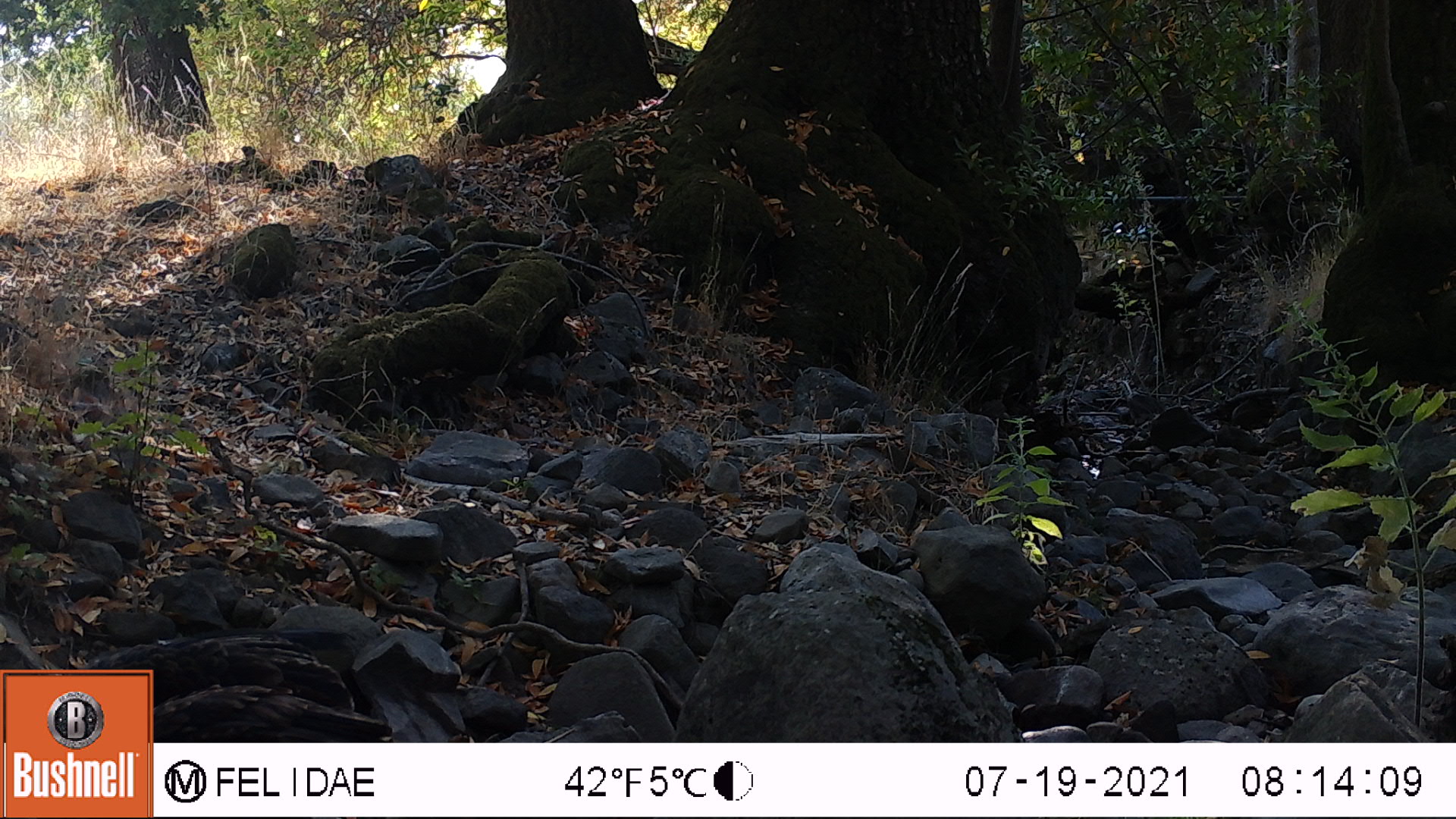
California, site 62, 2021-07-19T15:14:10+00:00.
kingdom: Animalia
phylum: Chordata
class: Aves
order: Galliformes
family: Phasianidae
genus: Meleagris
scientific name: Meleagris gallopavo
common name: turkey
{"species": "turkey (Meleagris gallopavo)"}